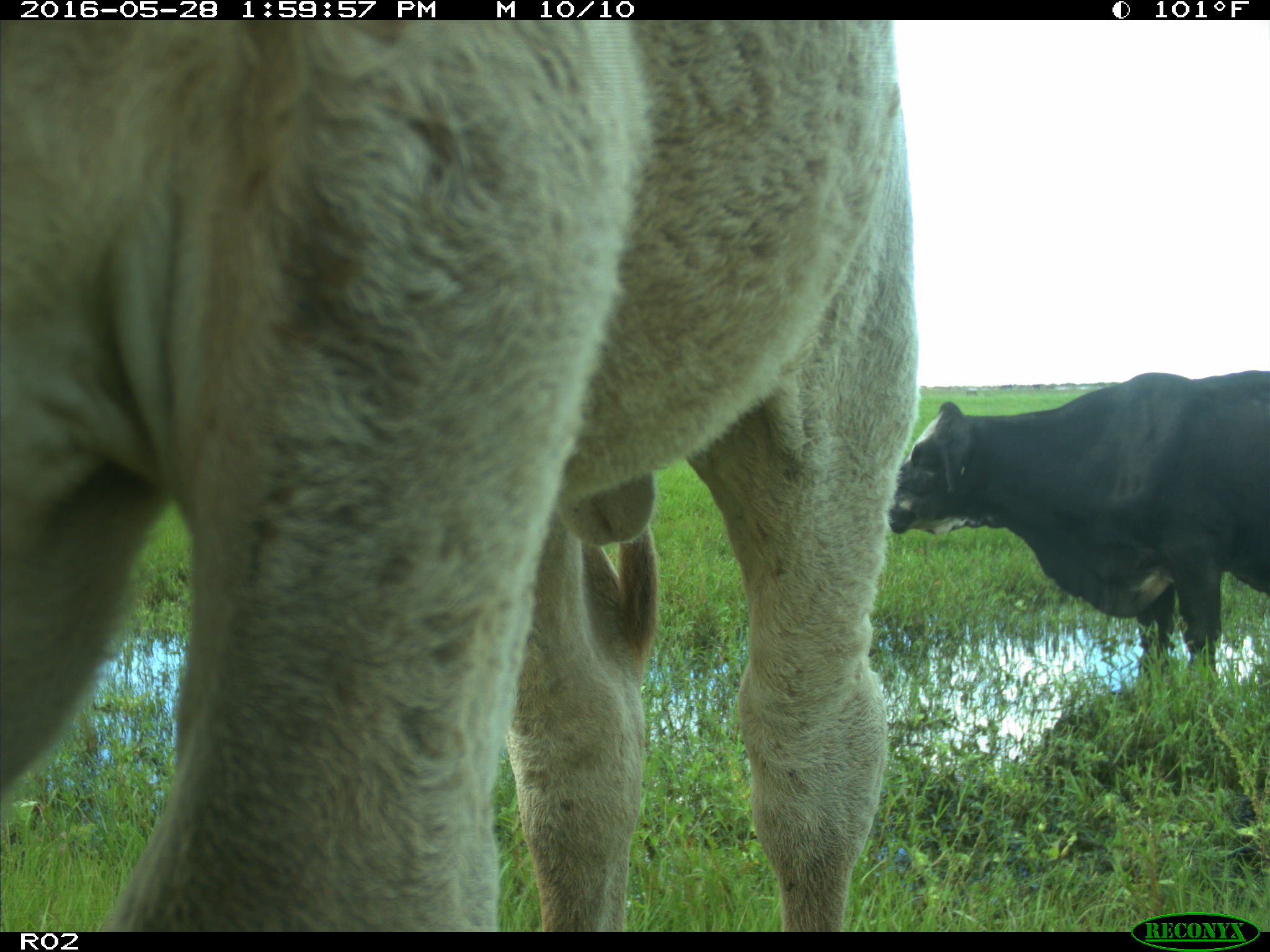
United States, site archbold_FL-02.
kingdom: Animalia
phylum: Chordata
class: Mammalia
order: Artiodactyla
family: Bovidae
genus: Bos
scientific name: Bos taurus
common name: domestic cow